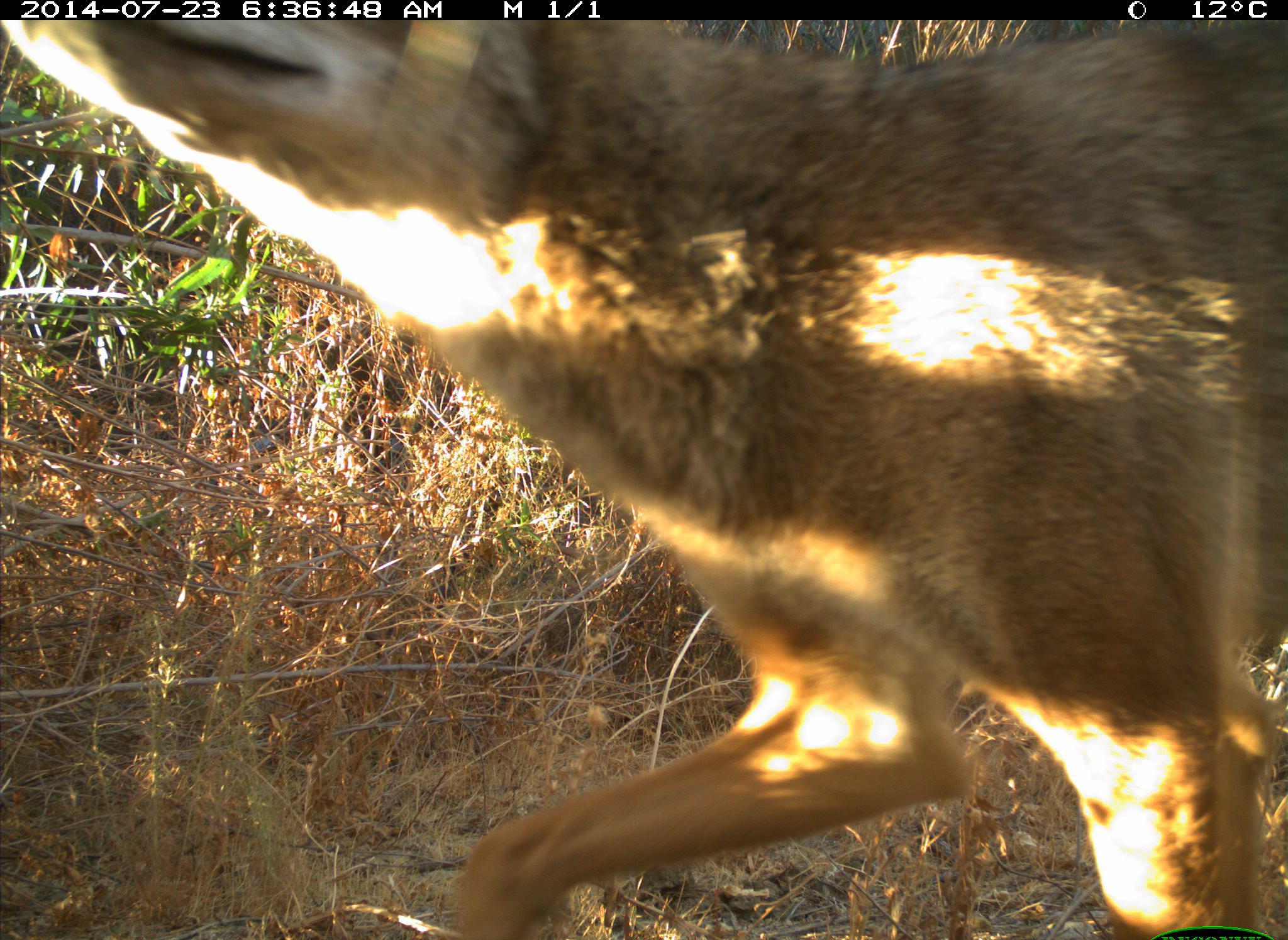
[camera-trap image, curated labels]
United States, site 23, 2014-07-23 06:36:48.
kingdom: Animalia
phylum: Chordata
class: Mammalia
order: Carnivora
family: Canidae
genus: Canis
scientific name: Canis latrans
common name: coyote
Coyote (Canis latrans).